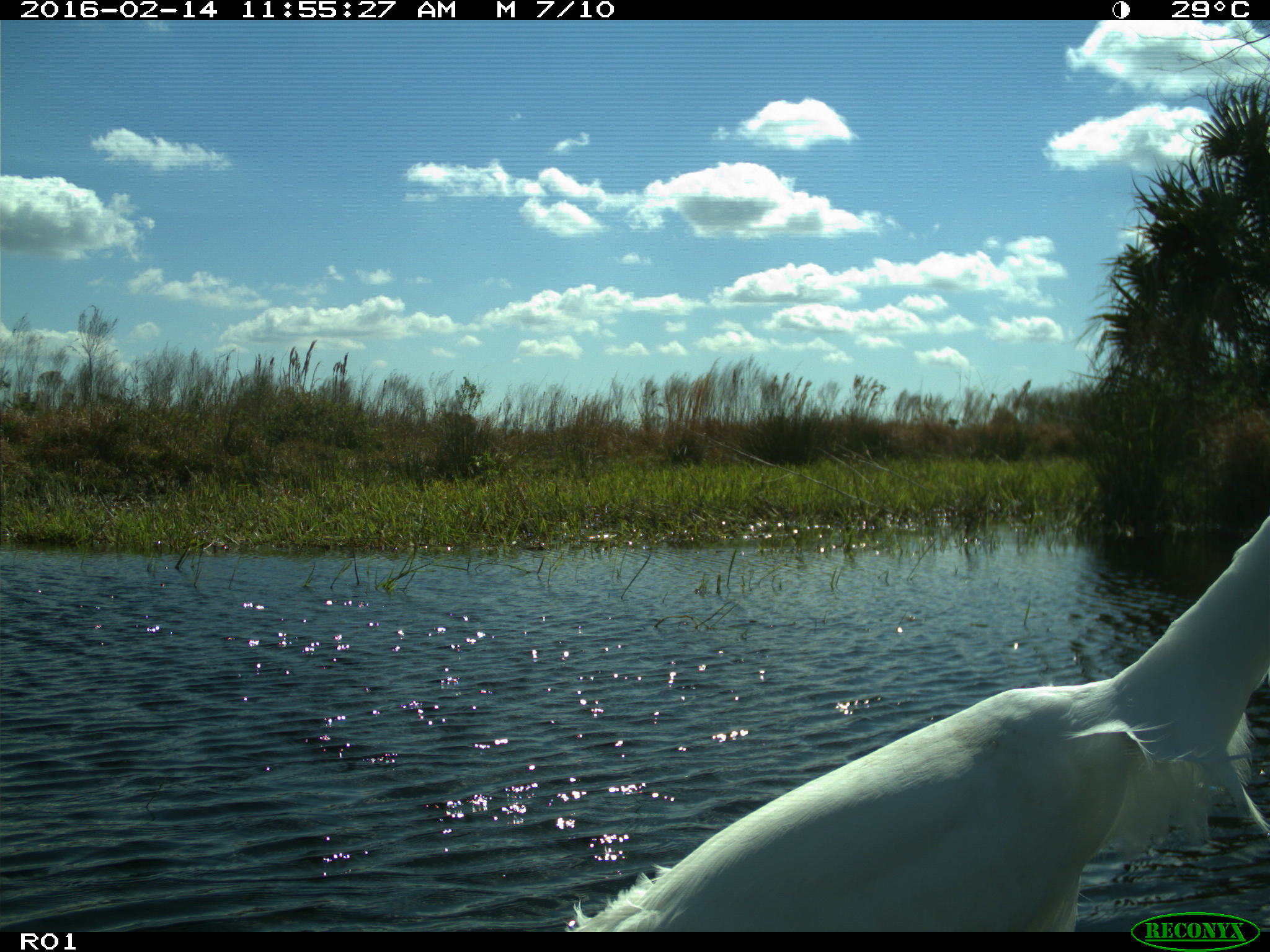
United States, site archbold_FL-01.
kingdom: Animalia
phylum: Chordata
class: Aves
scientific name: Aves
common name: birds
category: unidentified bird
Unidentified bird (birds) (Aves).